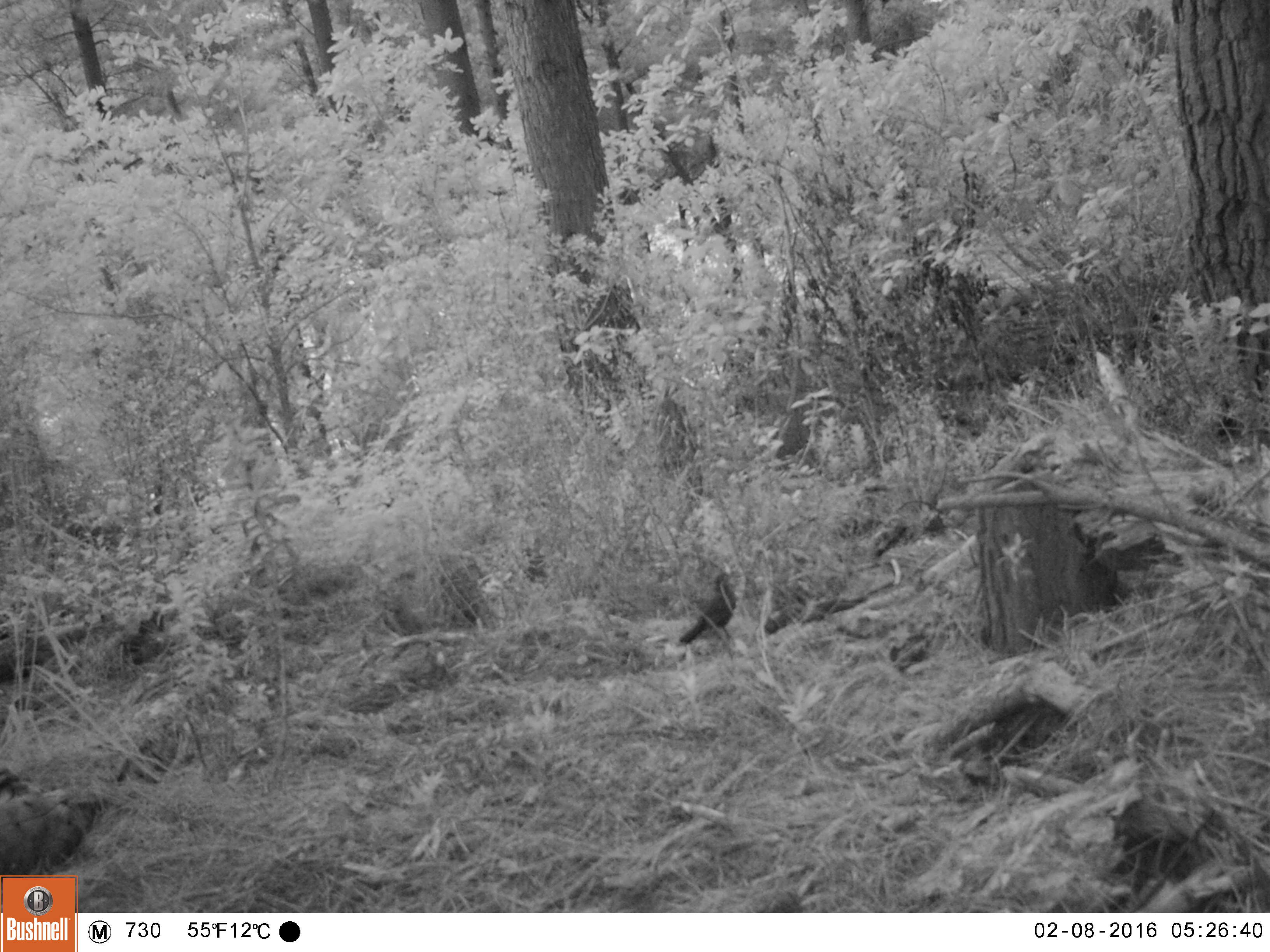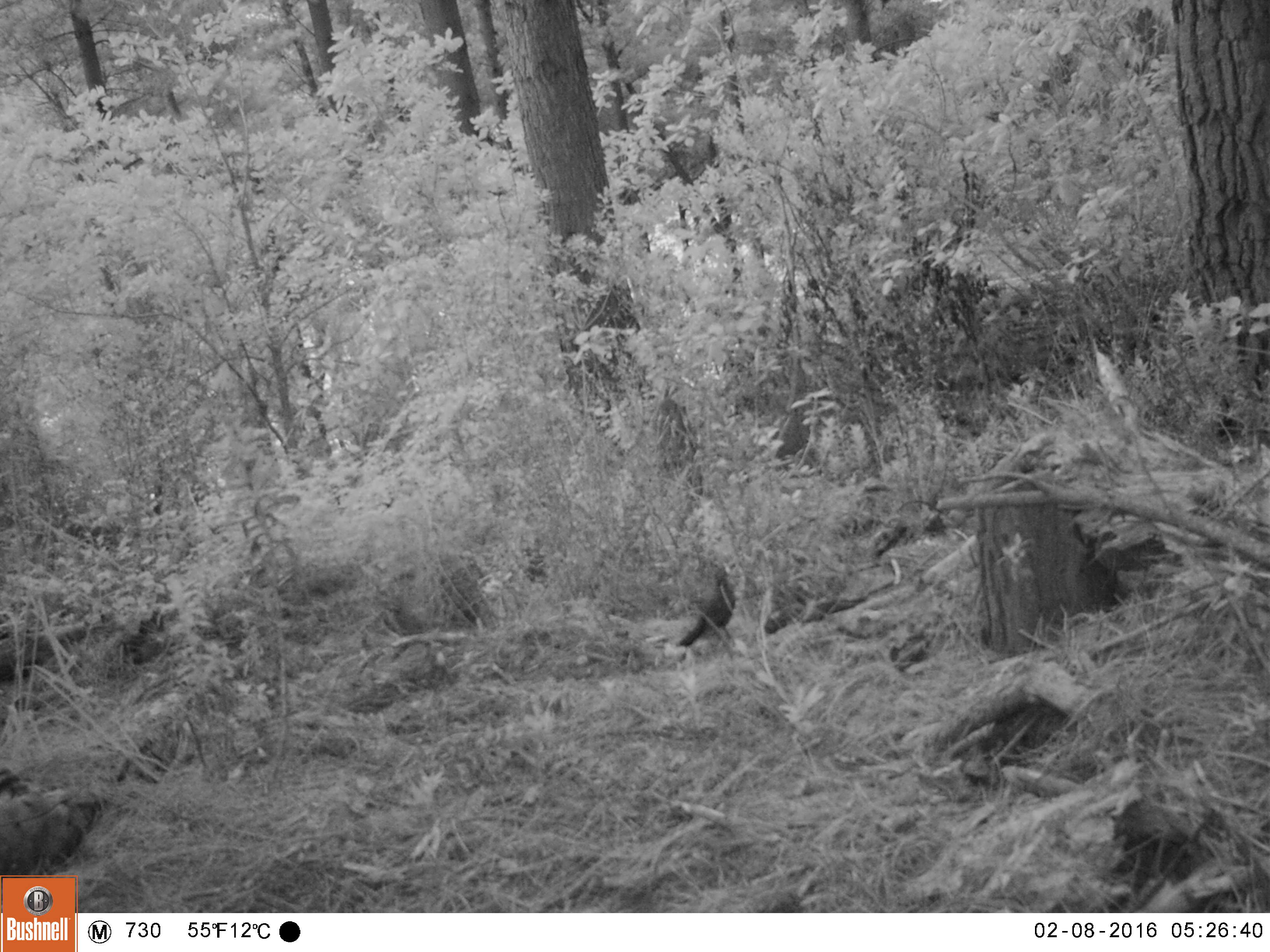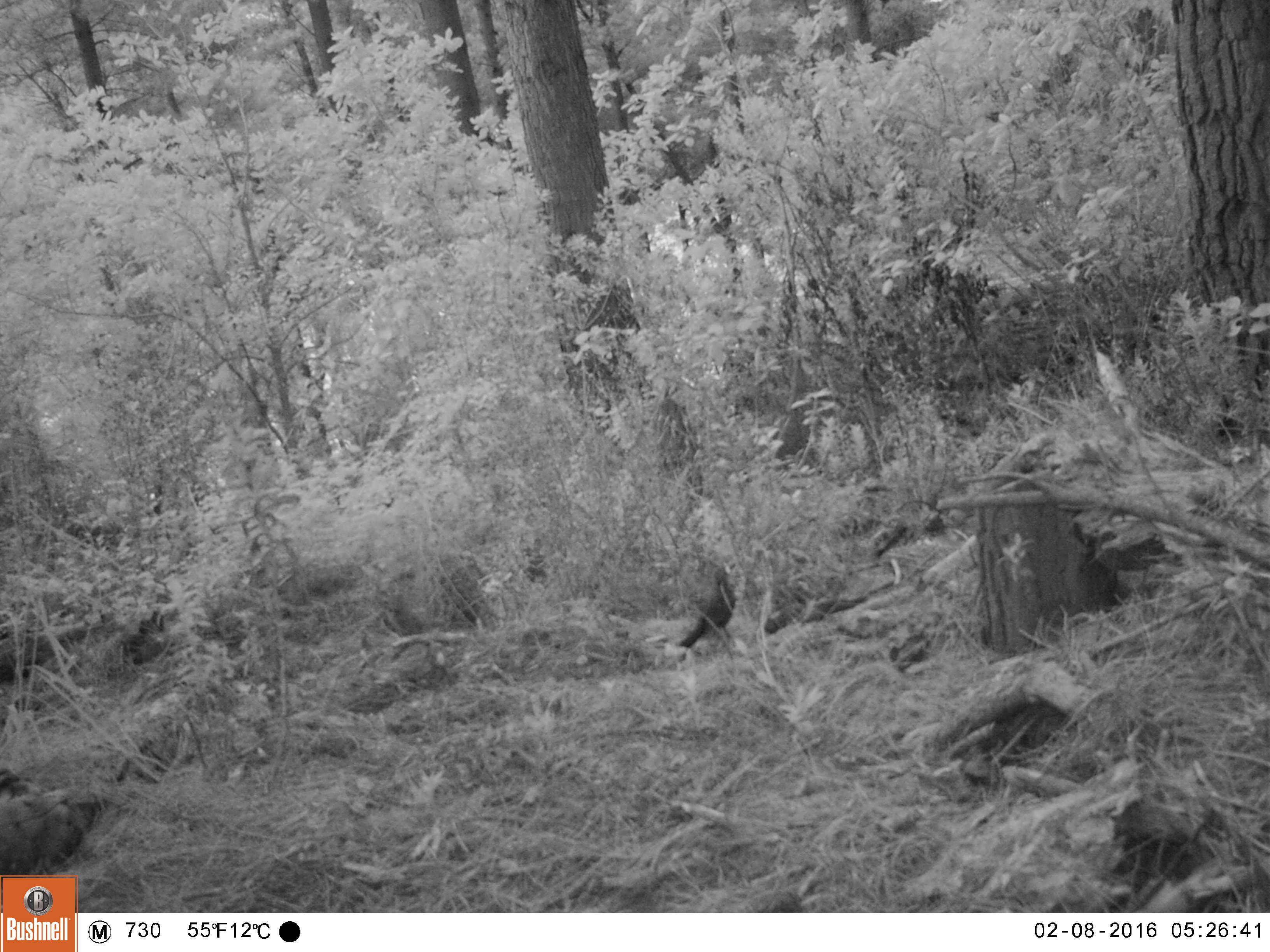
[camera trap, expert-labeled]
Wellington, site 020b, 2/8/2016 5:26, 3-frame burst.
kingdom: Animalia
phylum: Chordata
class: Aves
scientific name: Aves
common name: bird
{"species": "bird (Aves)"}